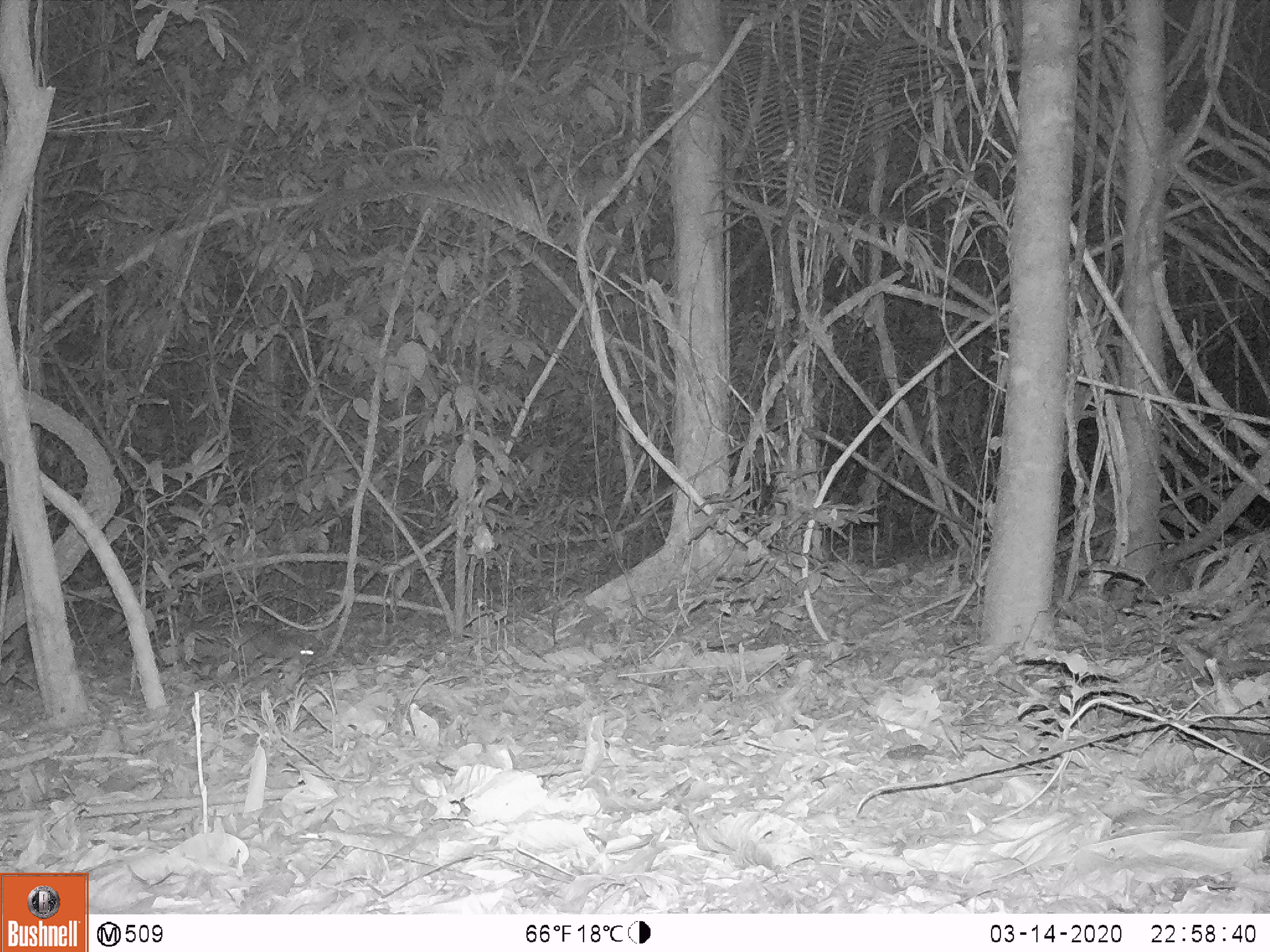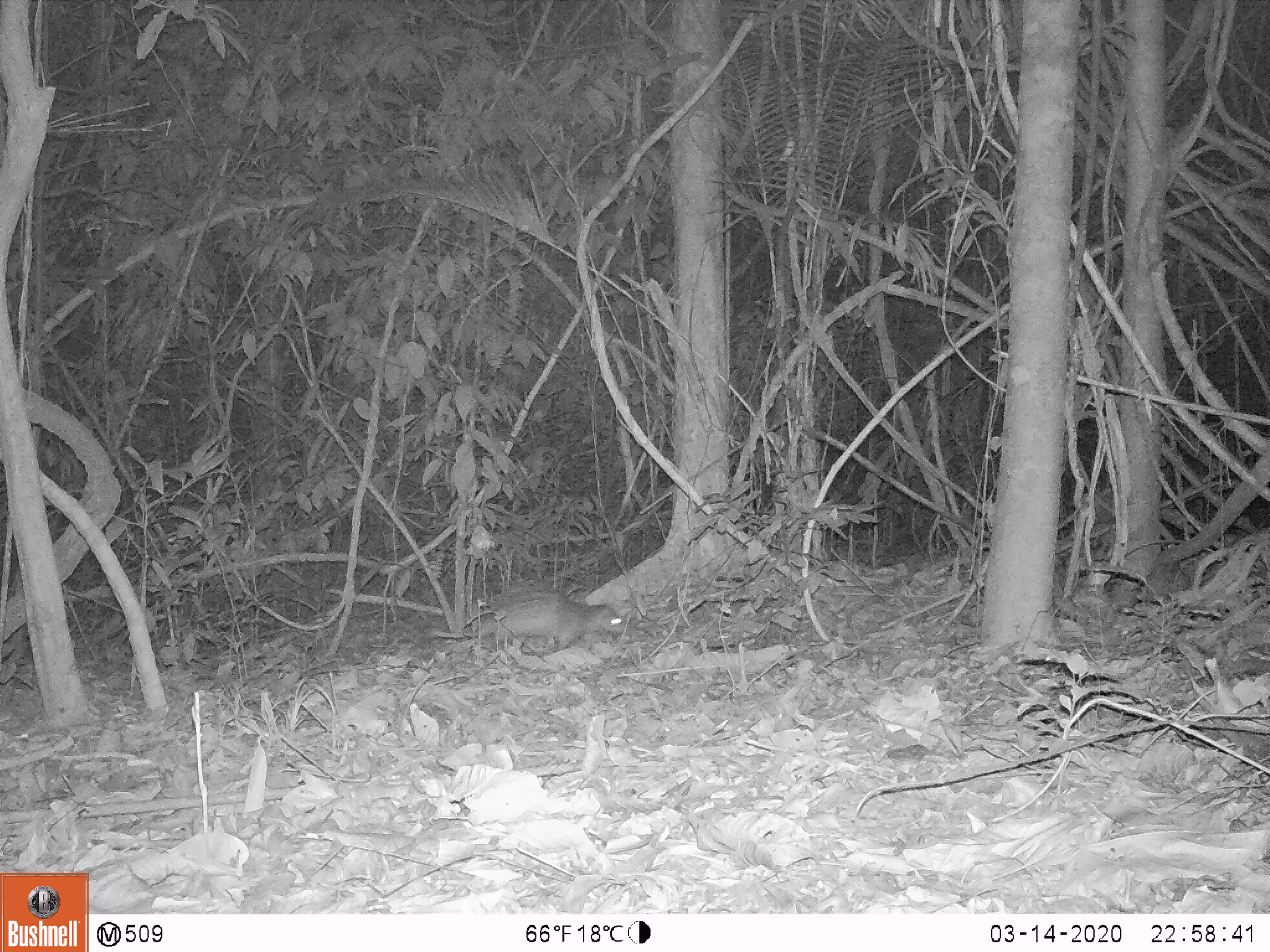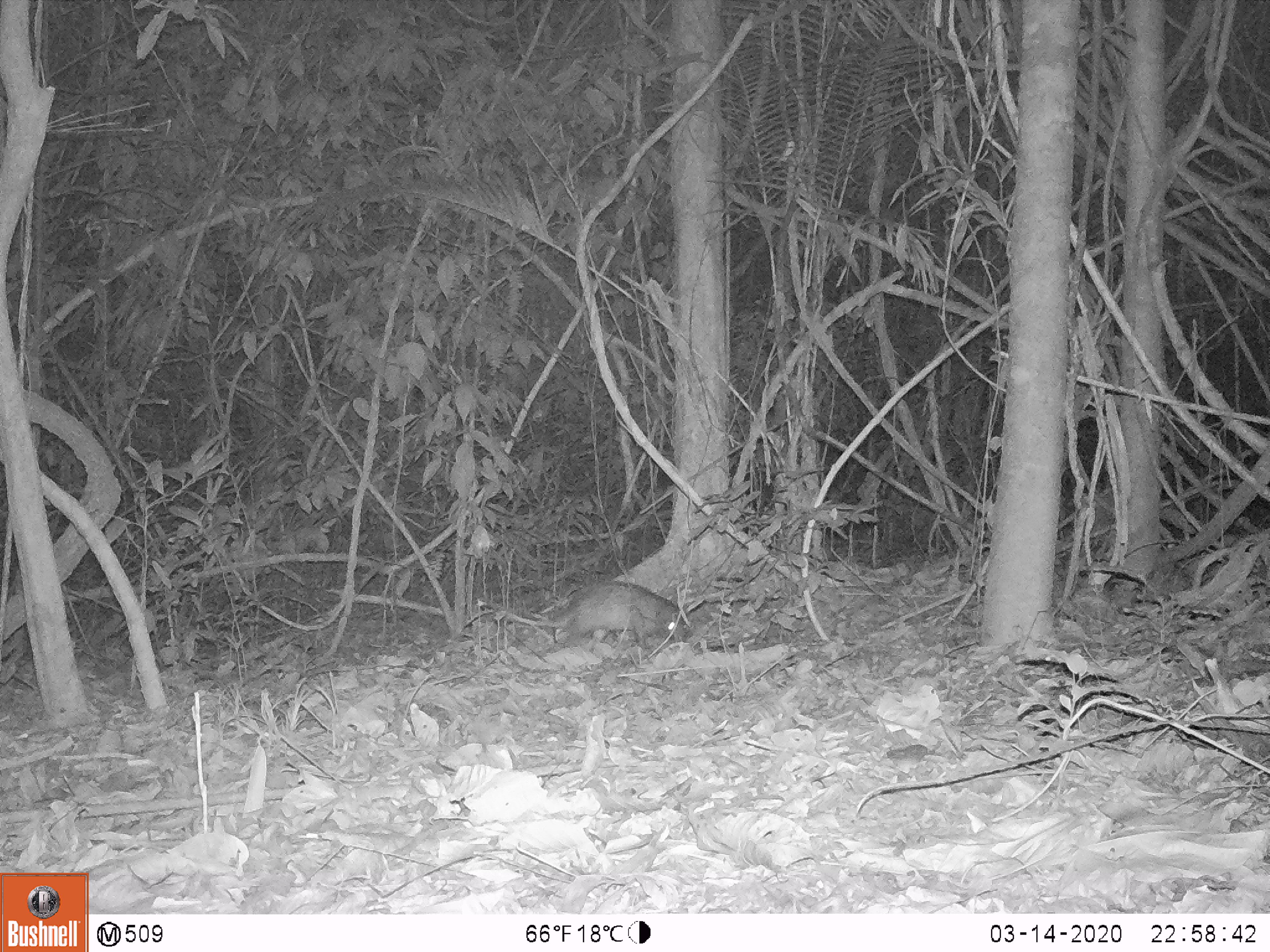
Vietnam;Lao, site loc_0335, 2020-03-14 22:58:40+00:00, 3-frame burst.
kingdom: Animalia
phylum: Chordata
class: Mammalia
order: Rodentia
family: Hystricidae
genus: Atherurus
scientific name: Atherurus macrourus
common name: asiatic brush-tailed porcupine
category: asiatic brush tailed porcupine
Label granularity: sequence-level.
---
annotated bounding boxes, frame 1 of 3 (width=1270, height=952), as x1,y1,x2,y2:
asiatic brush tailed porcupine: 245,619,315,668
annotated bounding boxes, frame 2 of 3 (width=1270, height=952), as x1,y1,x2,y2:
asiatic brush tailed porcupine: 475,586,630,653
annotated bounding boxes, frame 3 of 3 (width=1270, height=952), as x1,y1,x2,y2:
asiatic brush tailed porcupine: 502,580,686,647